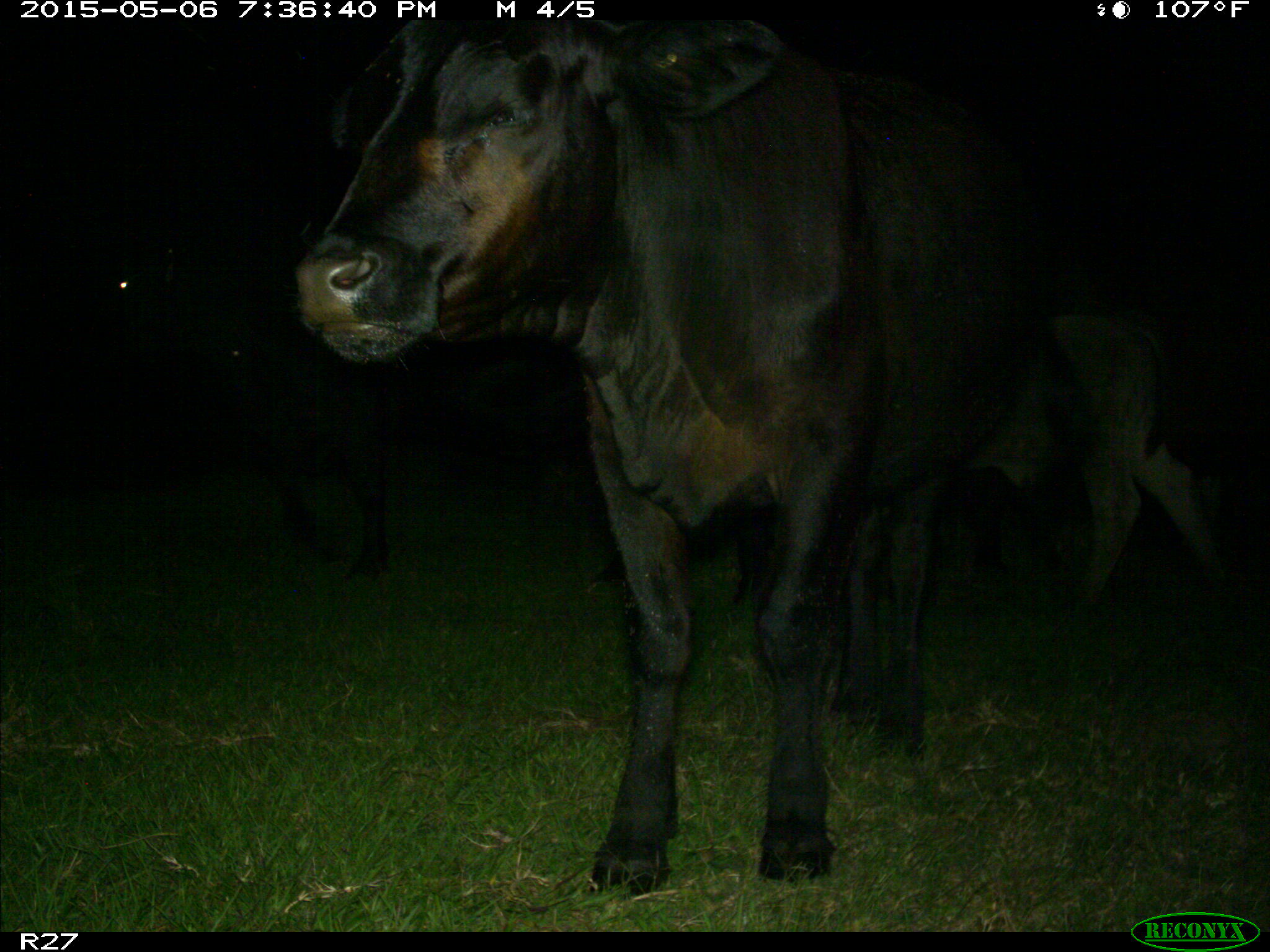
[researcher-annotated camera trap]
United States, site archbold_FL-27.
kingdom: Animalia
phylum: Chordata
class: Mammalia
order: Artiodactyla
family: Bovidae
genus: Bos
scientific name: Bos taurus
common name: domestic cow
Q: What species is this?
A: Bos taurus (domestic cow).